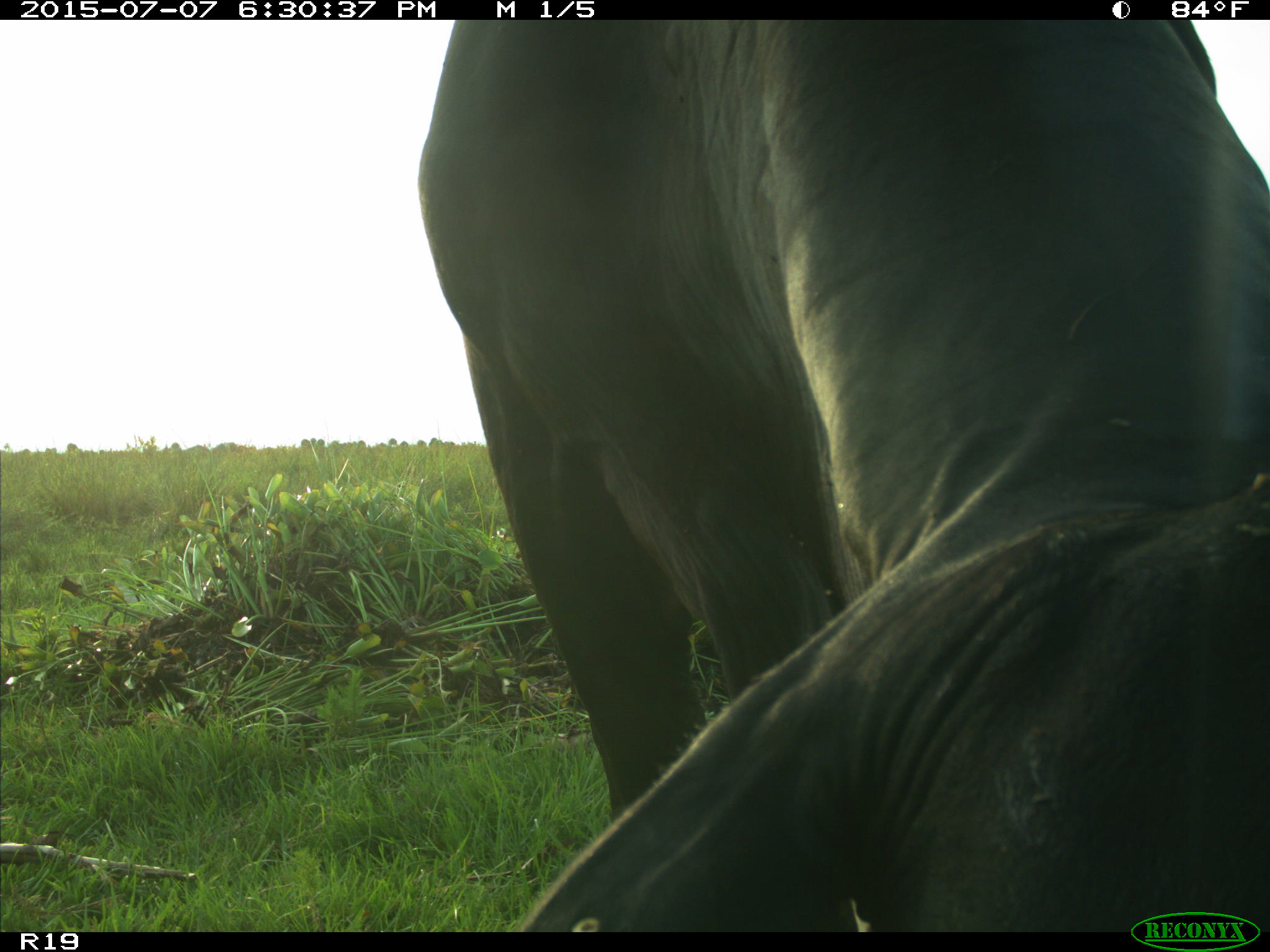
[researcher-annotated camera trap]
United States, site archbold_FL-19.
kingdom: Animalia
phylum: Chordata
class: Mammalia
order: Artiodactyla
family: Bovidae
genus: Bos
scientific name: Bos taurus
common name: domestic cow